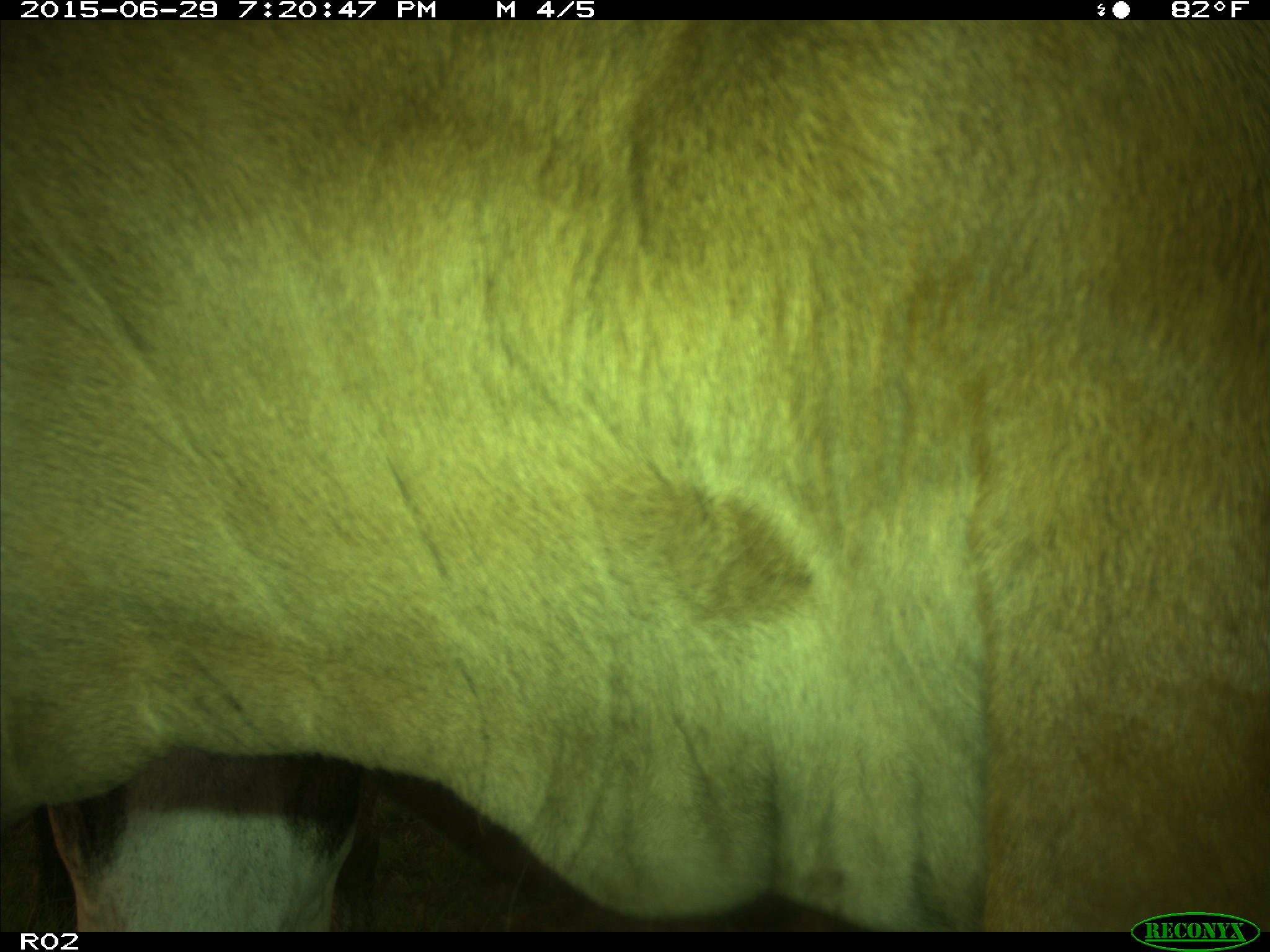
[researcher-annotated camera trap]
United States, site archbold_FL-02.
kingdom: Animalia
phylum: Chordata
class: Mammalia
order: Artiodactyla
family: Bovidae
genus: Bos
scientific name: Bos taurus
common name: domestic cow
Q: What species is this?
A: Bos taurus (domestic cow).